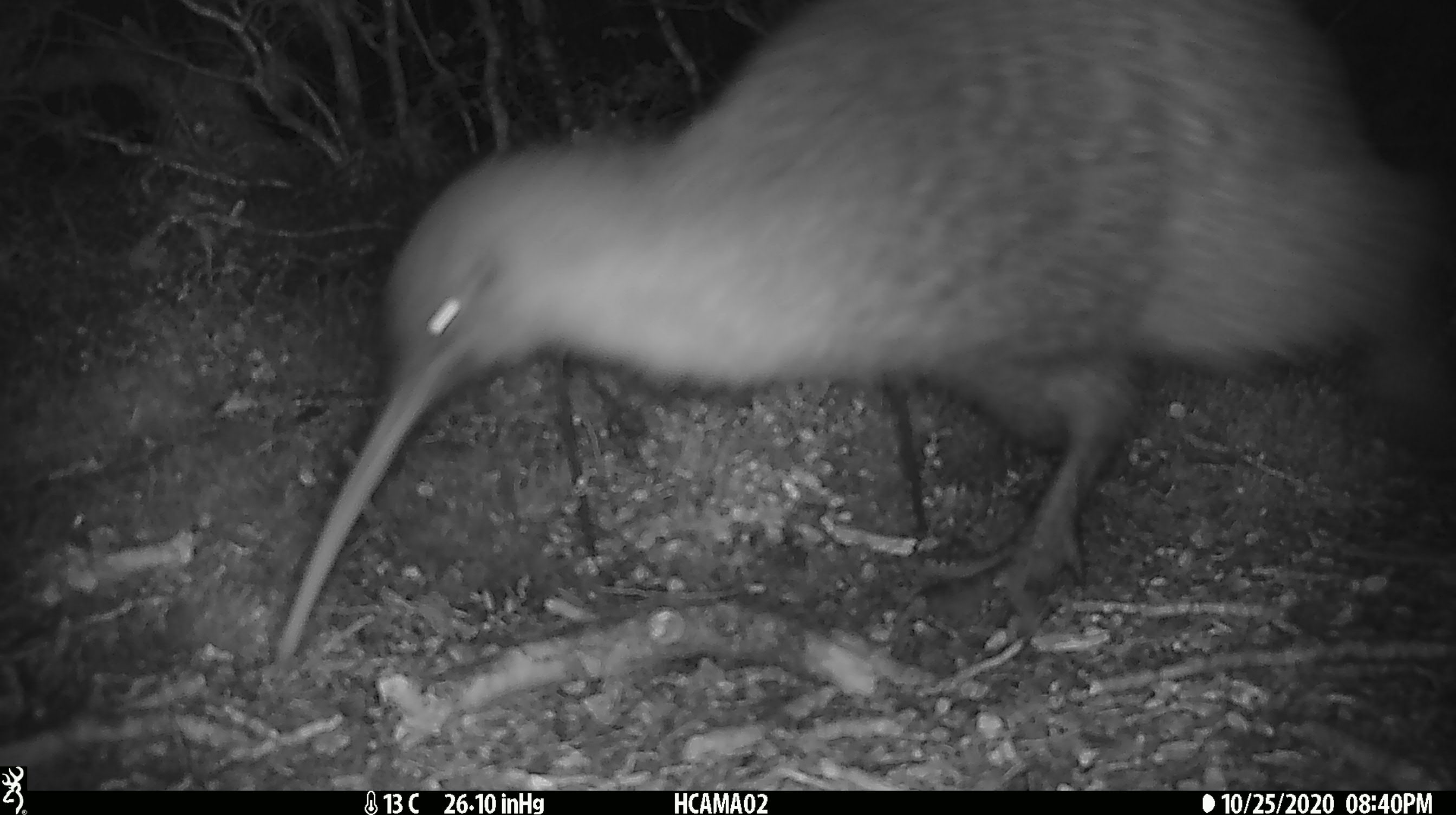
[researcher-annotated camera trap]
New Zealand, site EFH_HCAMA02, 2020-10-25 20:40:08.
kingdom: Animalia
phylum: Chordata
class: Aves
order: Apterygiformes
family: Apterygidae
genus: Apteryx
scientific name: Apteryx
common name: kiwi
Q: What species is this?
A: Kiwi (Apteryx).